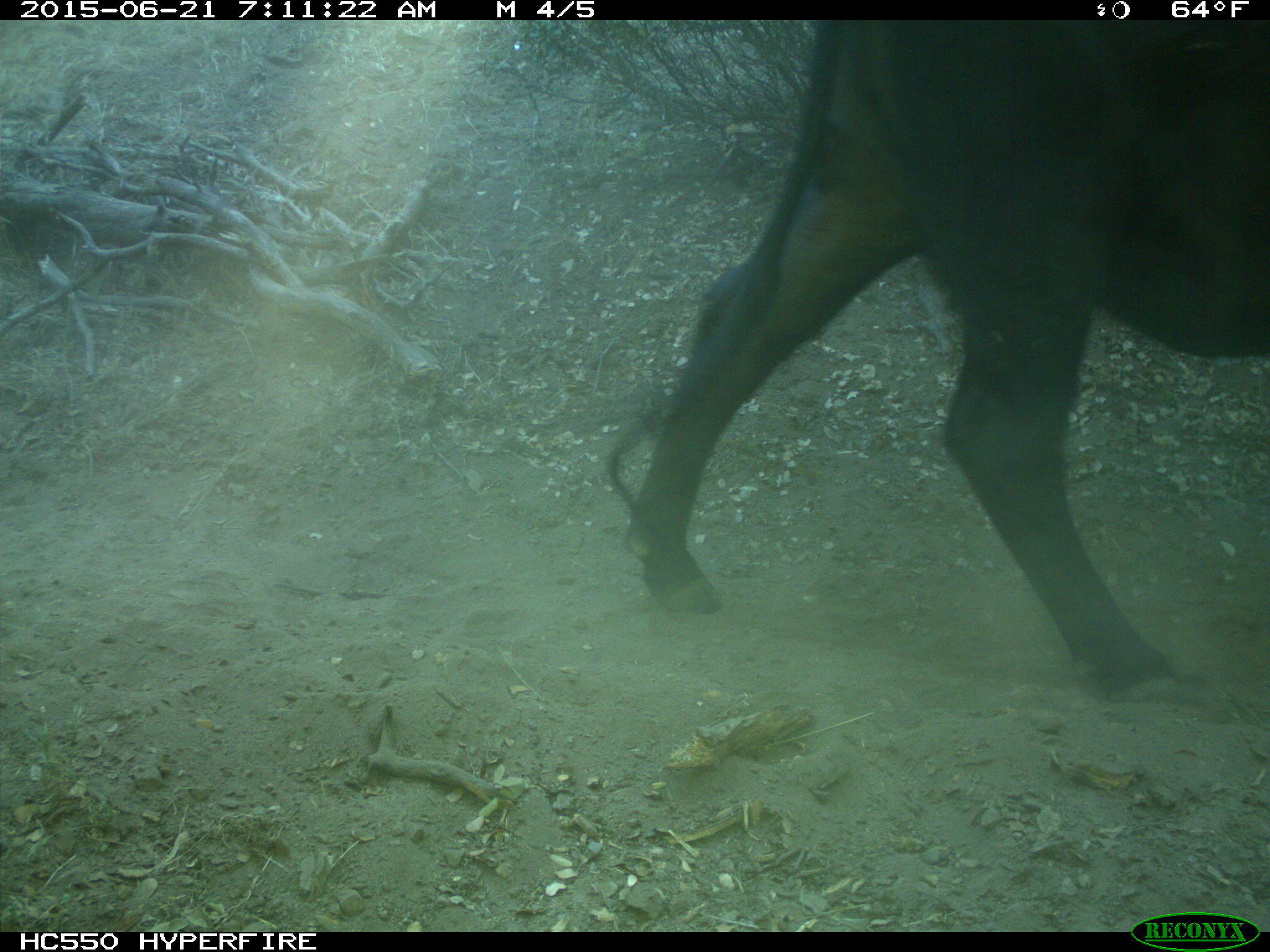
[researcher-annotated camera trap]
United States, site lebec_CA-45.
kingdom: Animalia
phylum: Chordata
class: Mammalia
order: Artiodactyla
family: Bovidae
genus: Bos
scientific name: Bos taurus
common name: domestic cow